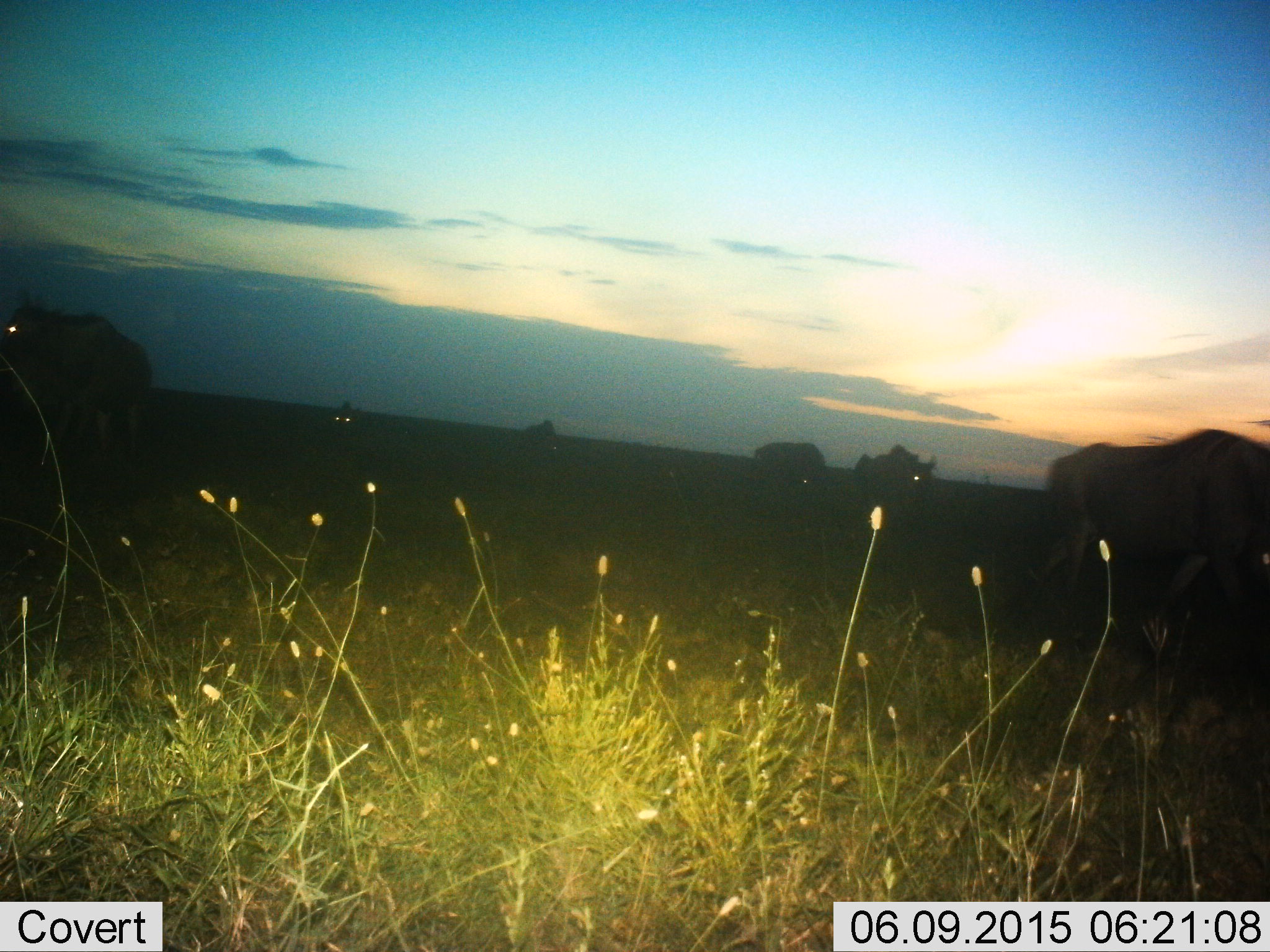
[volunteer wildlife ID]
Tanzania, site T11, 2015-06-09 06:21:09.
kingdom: Animalia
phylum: Chordata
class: Mammalia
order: Artiodactyla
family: Bovidae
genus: Connochaetes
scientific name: Connochaetes taurinus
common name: blue wildebeest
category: wildebeest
Wildebeest (blue wildebeest) (Connochaetes taurinus), count 6. Behavior (volunteer vote fractions): standing 40%, resting 0%, moving 80%, interacting 10%. Young present (vote fraction): 0%. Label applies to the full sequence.